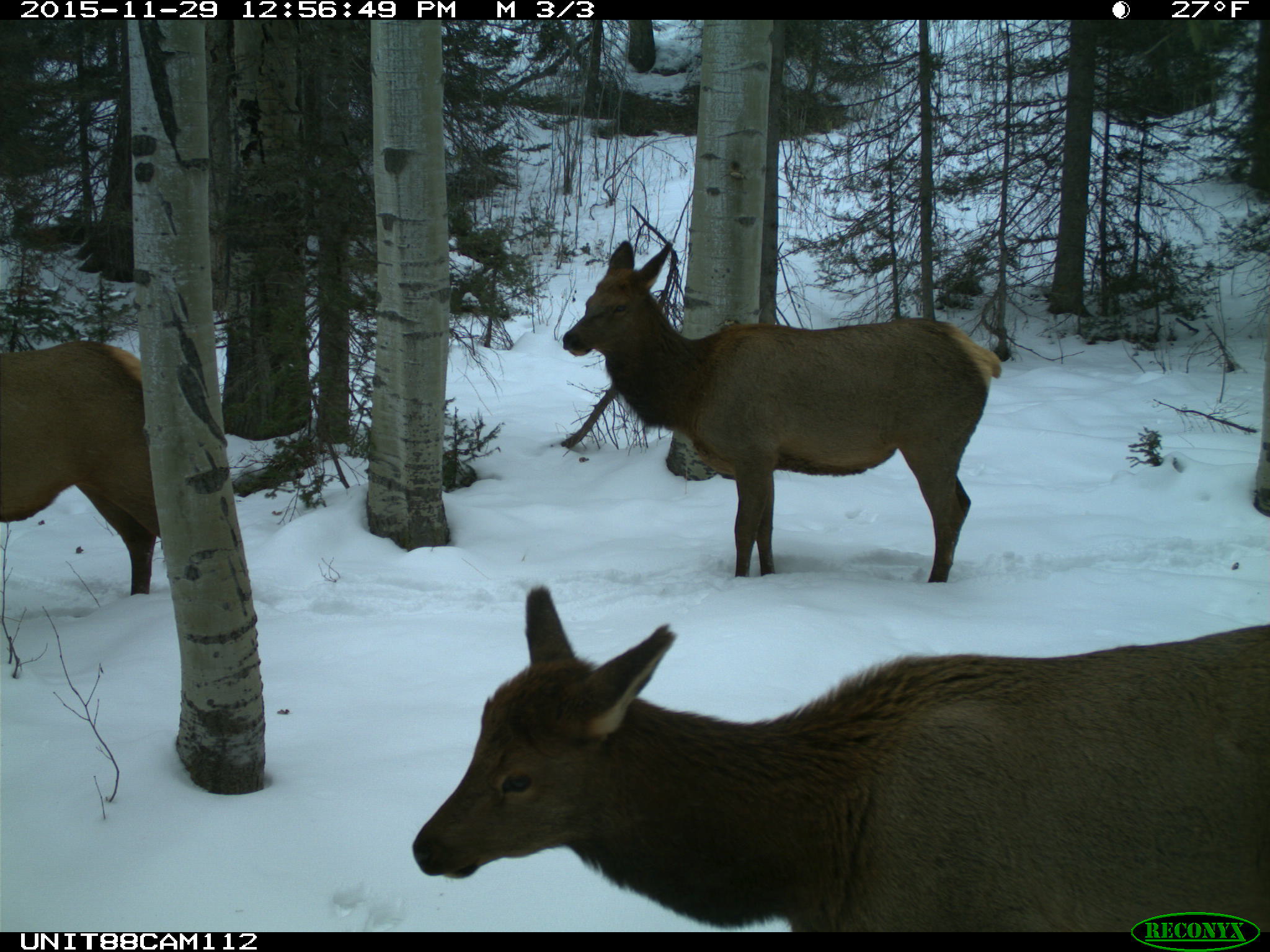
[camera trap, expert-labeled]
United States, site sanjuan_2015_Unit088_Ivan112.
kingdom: Animalia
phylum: Chordata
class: Mammalia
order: Artiodactyla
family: Cervidae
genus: Cervus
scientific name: Cervus elaphus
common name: red deer